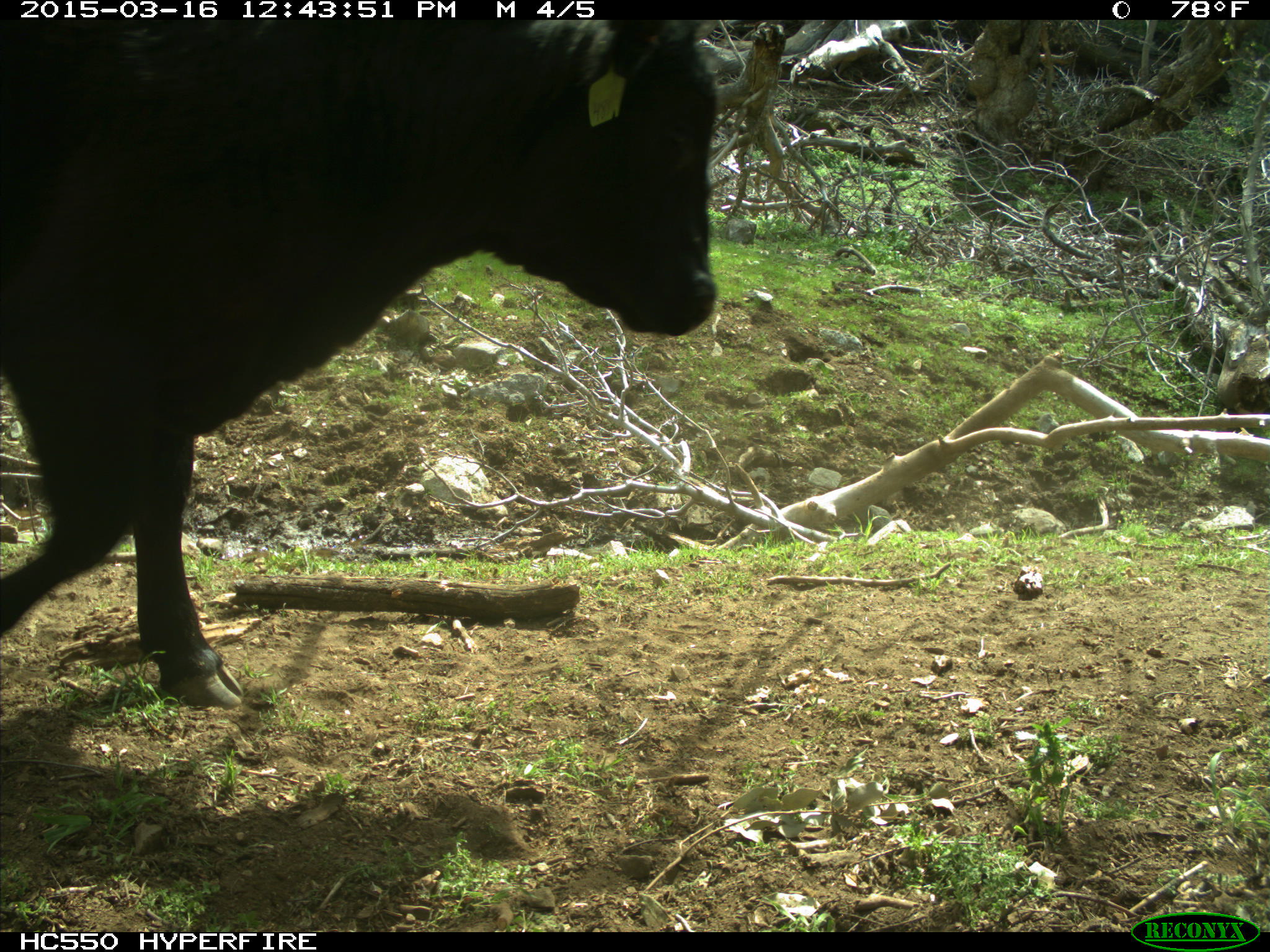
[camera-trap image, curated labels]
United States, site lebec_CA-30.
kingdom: Animalia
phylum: Chordata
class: Mammalia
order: Artiodactyla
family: Bovidae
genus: Bos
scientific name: Bos taurus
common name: domestic cow